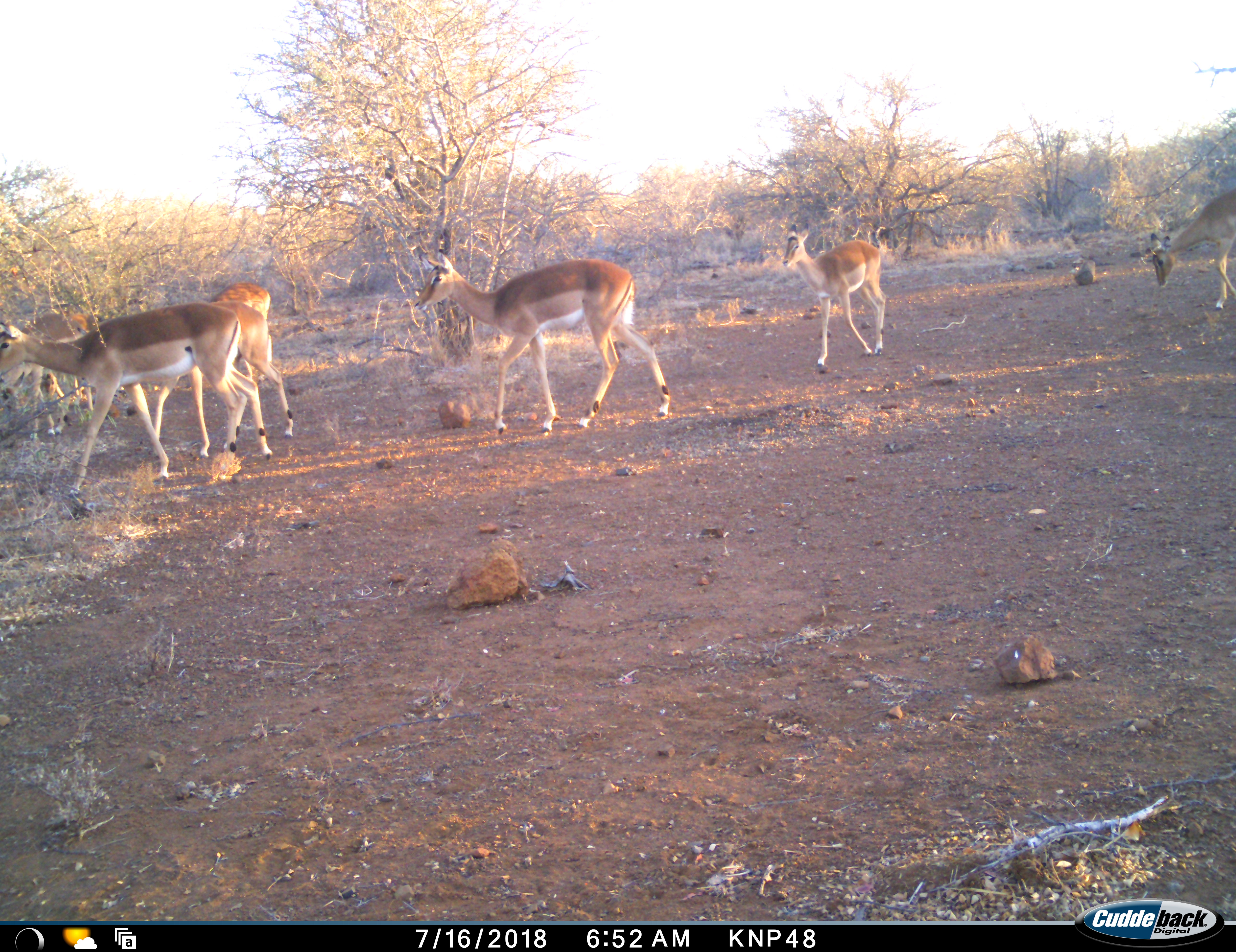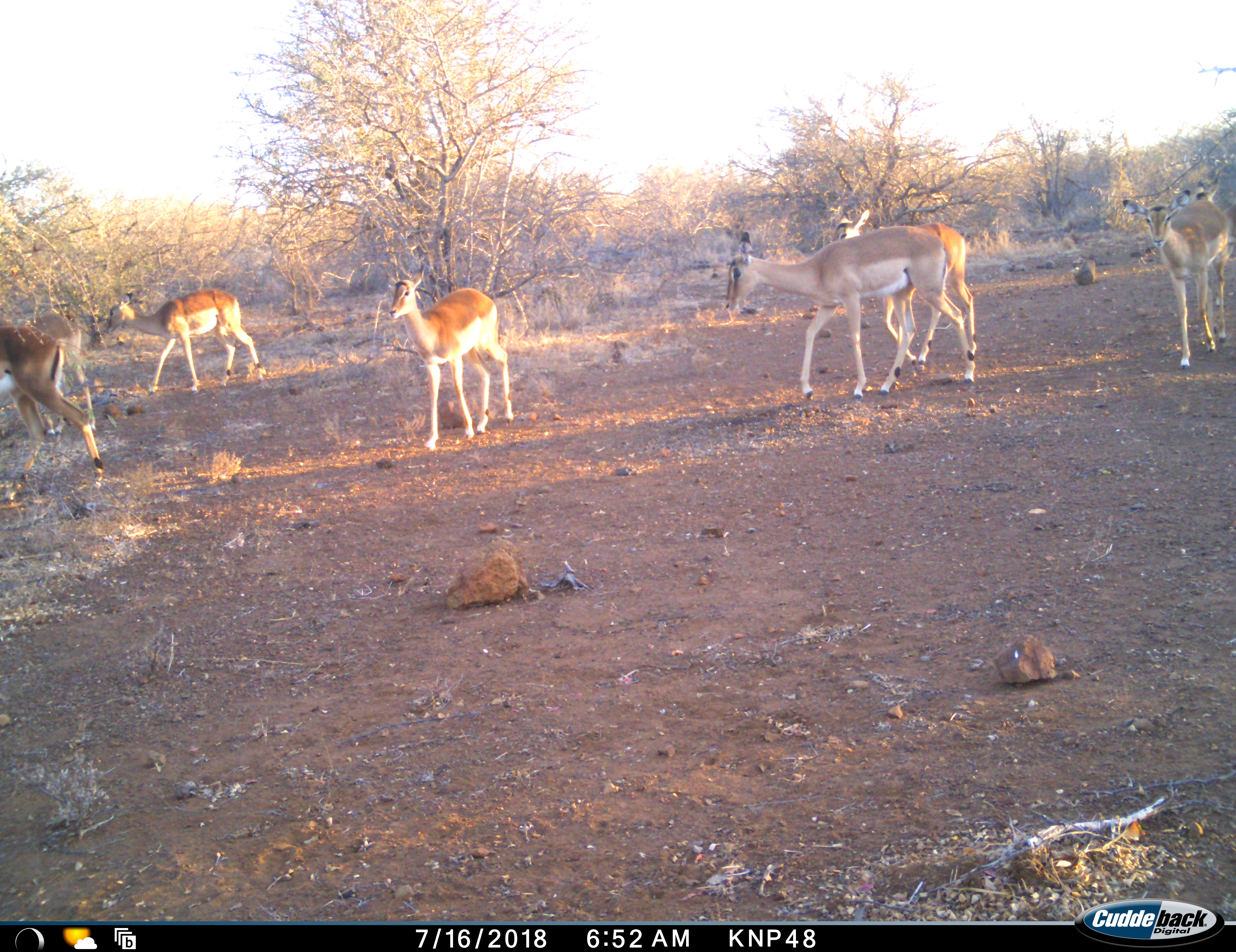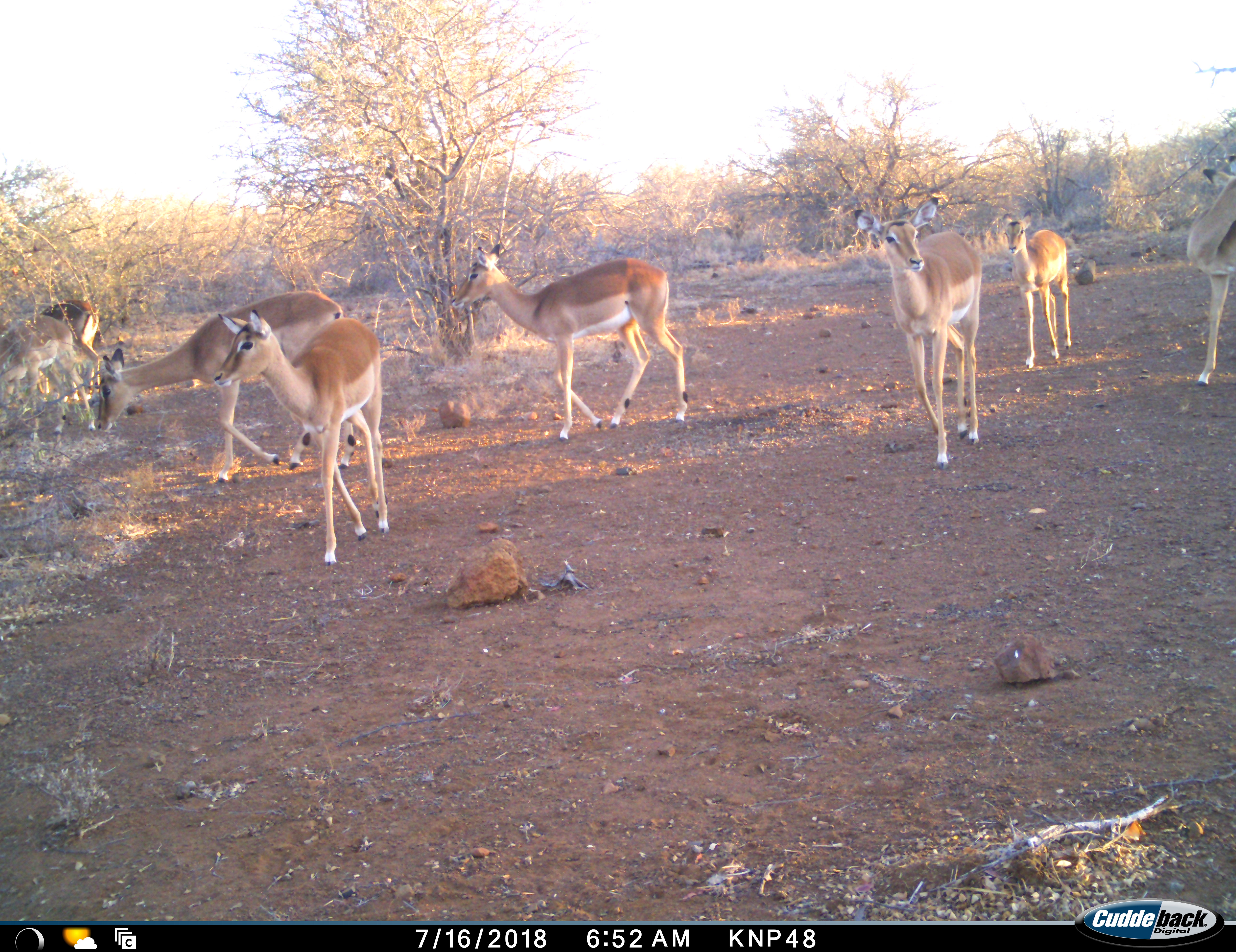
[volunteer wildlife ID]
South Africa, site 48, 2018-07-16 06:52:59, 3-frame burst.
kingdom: Animalia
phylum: Chordata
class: Mammalia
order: Artiodactyla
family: Bovidae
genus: Aepyceros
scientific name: Aepyceros melampus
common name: impala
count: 8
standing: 20%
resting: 10%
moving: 90%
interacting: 0%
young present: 0%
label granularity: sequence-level